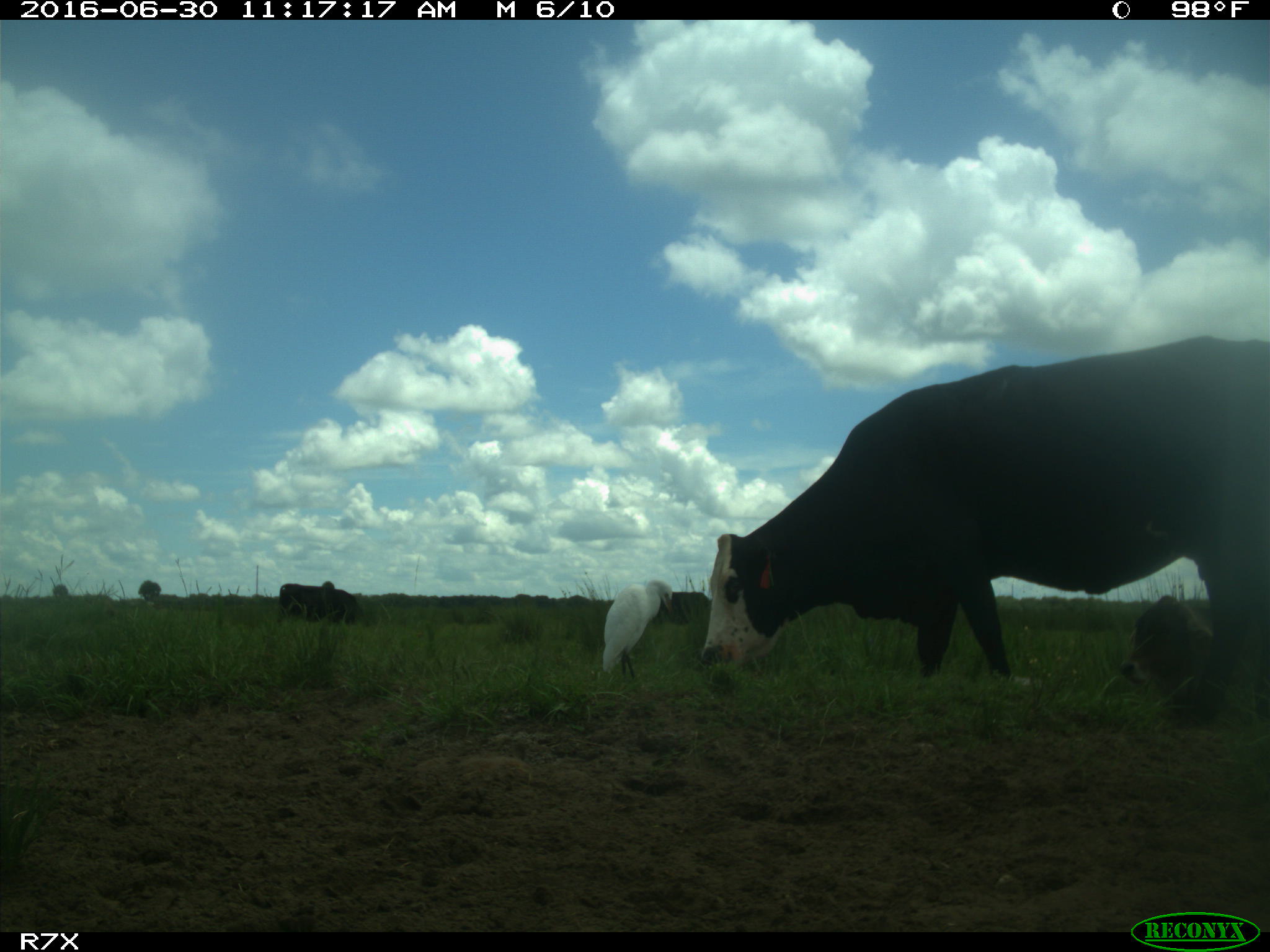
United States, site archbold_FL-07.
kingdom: Animalia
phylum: Chordata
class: Mammalia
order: Artiodactyla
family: Bovidae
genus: Bos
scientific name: Bos taurus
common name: domestic cow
Bos taurus (domestic cow).